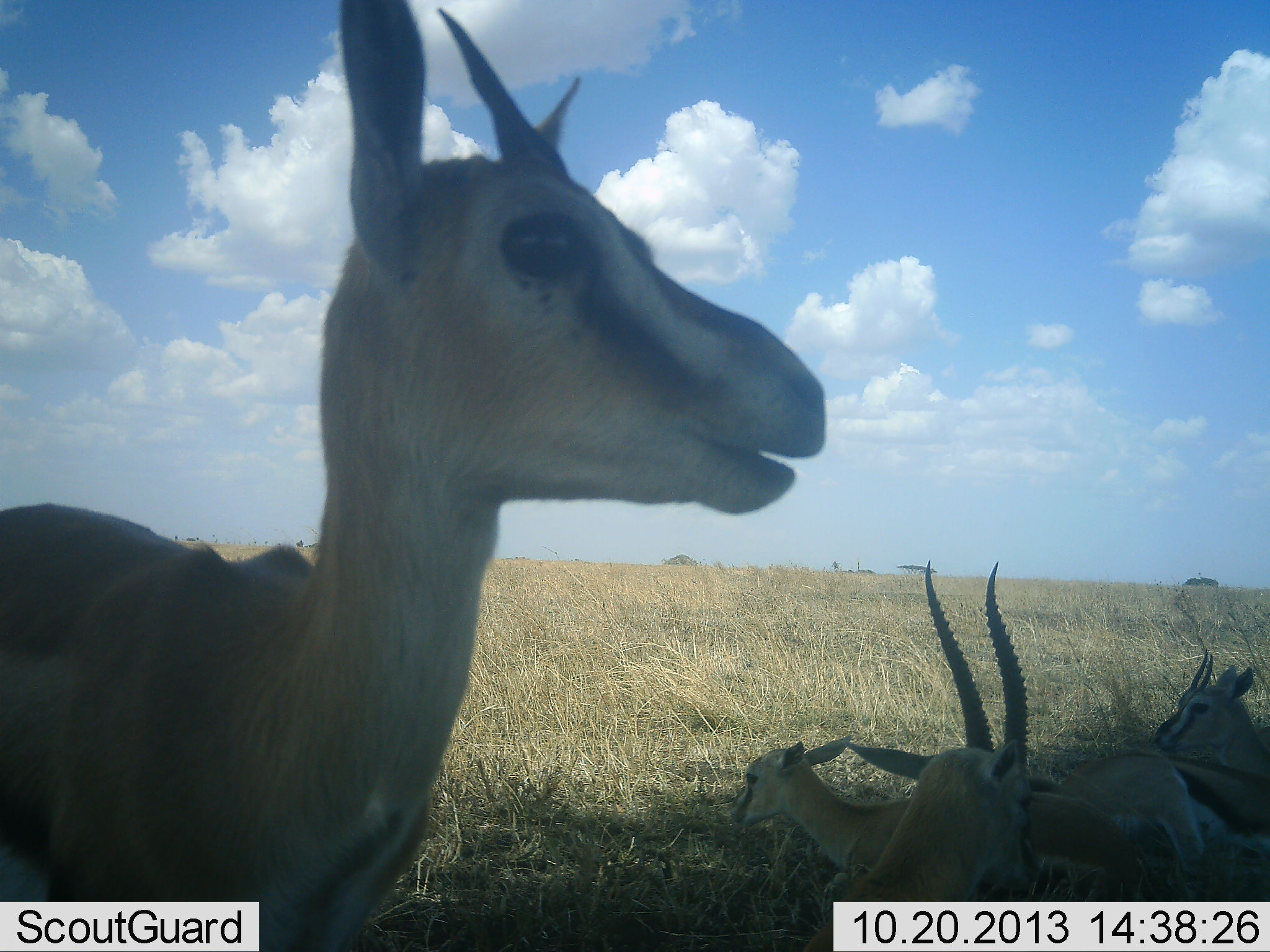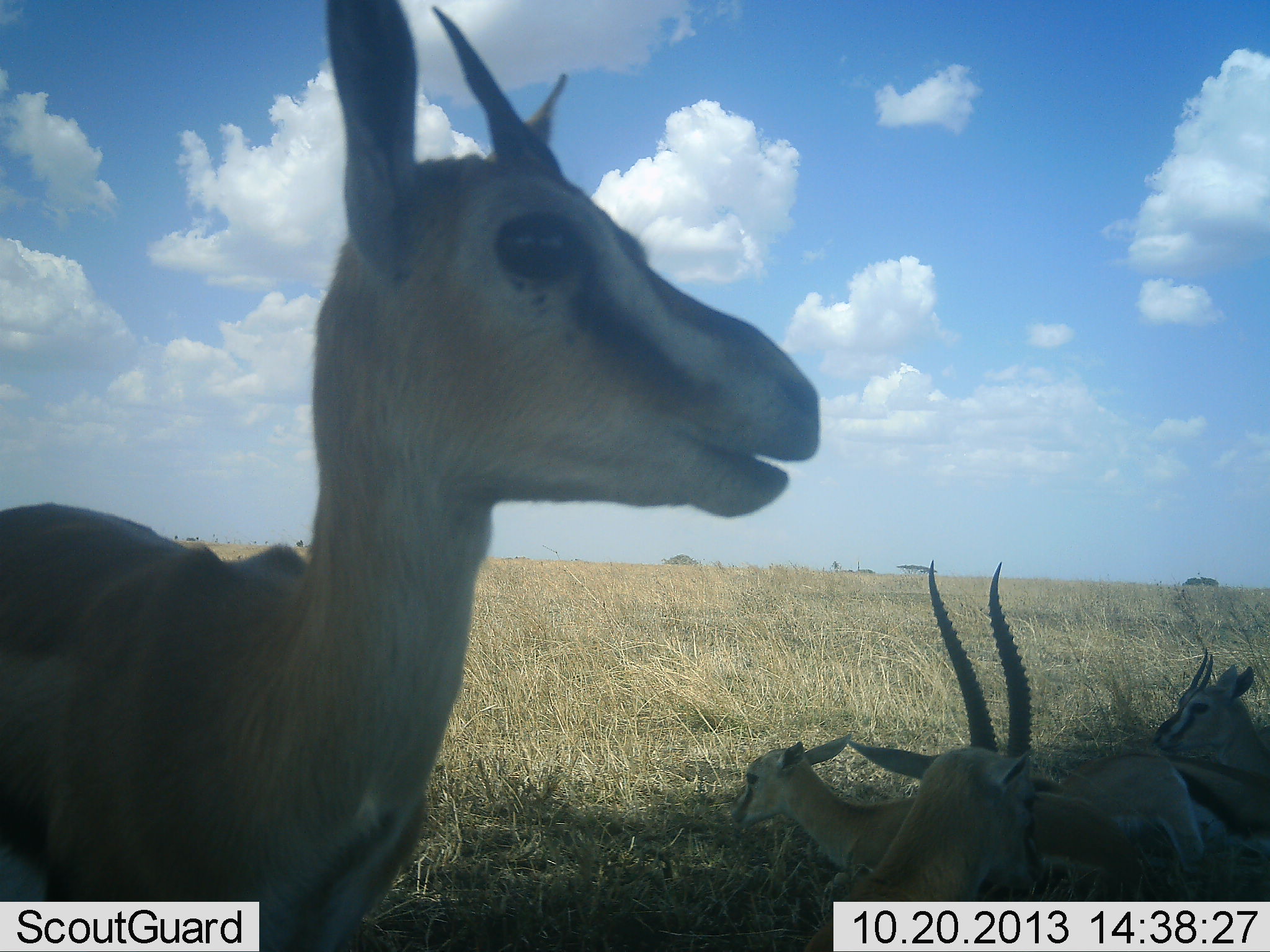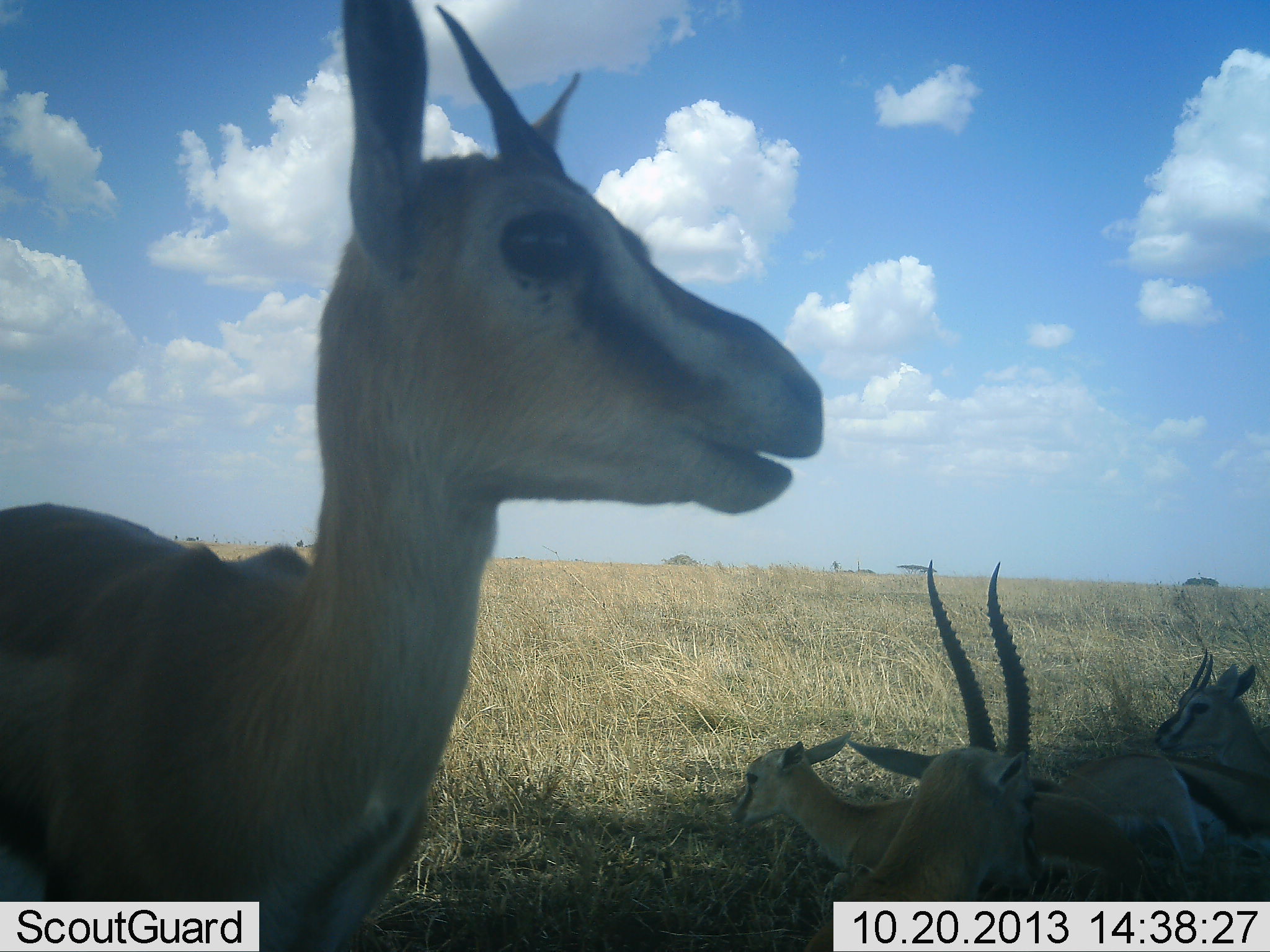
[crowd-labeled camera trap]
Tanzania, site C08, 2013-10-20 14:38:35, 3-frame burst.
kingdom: Animalia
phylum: Chordata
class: Mammalia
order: Artiodactyla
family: Bovidae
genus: Eudorcas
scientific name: Eudorcas thomsonii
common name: thomson's gazelle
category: gazellethomsons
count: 5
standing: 80%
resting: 92%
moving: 0%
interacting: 0%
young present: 32%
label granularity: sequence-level